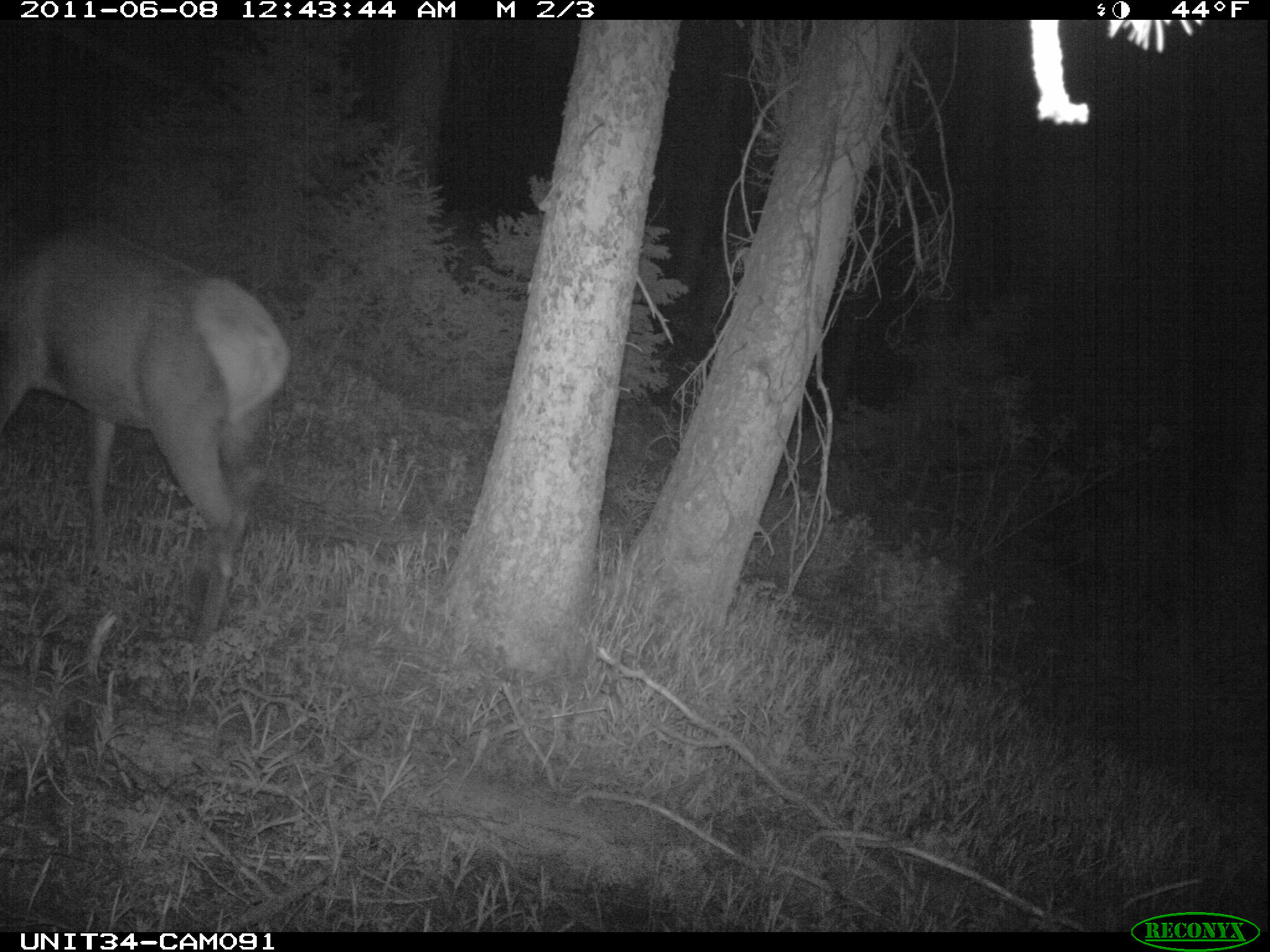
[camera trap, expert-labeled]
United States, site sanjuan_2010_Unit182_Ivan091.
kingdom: Animalia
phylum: Chordata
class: Mammalia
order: Artiodactyla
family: Cervidae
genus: Cervus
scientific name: Cervus elaphus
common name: red deer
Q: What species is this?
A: Cervus elaphus (red deer).